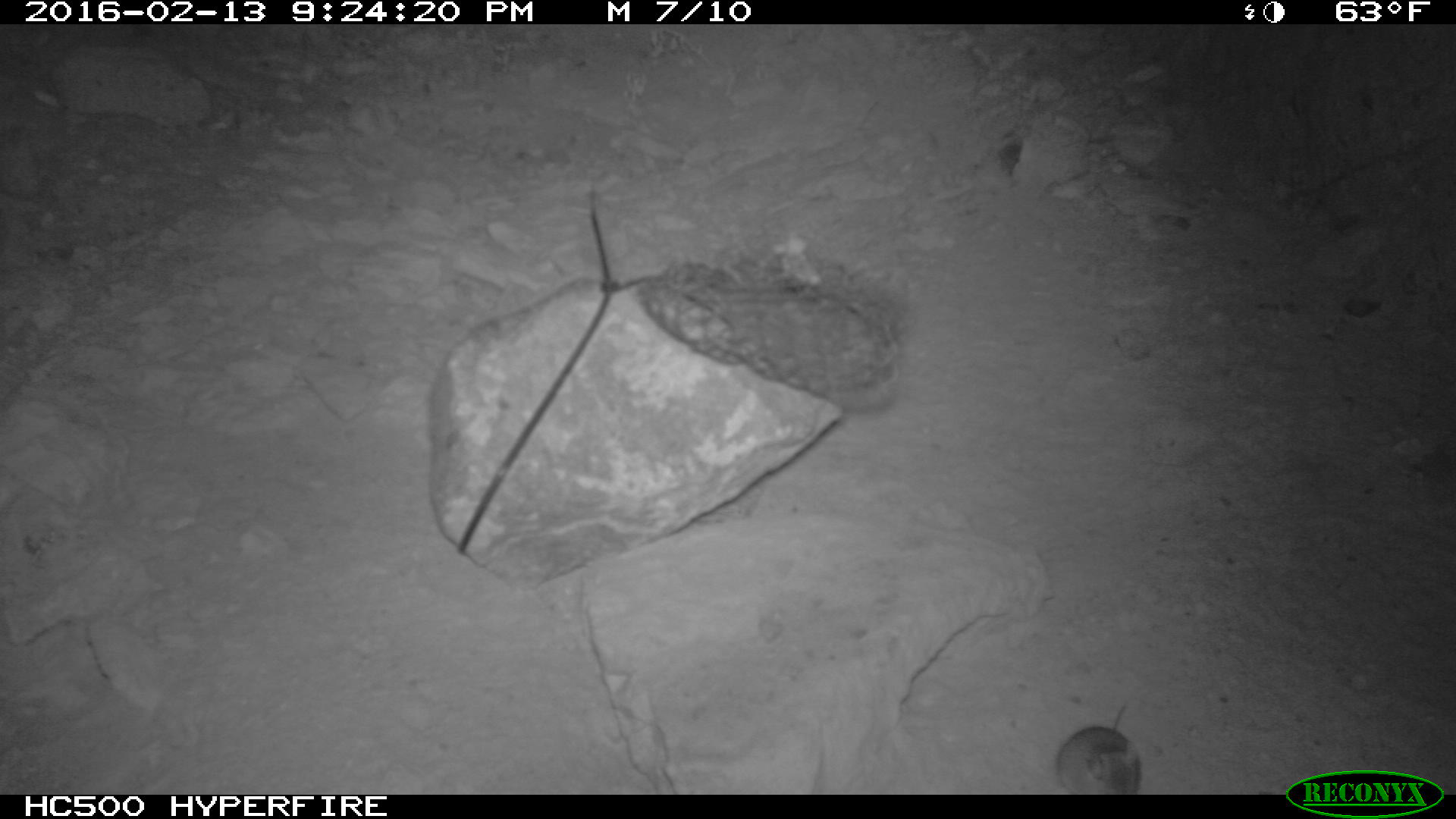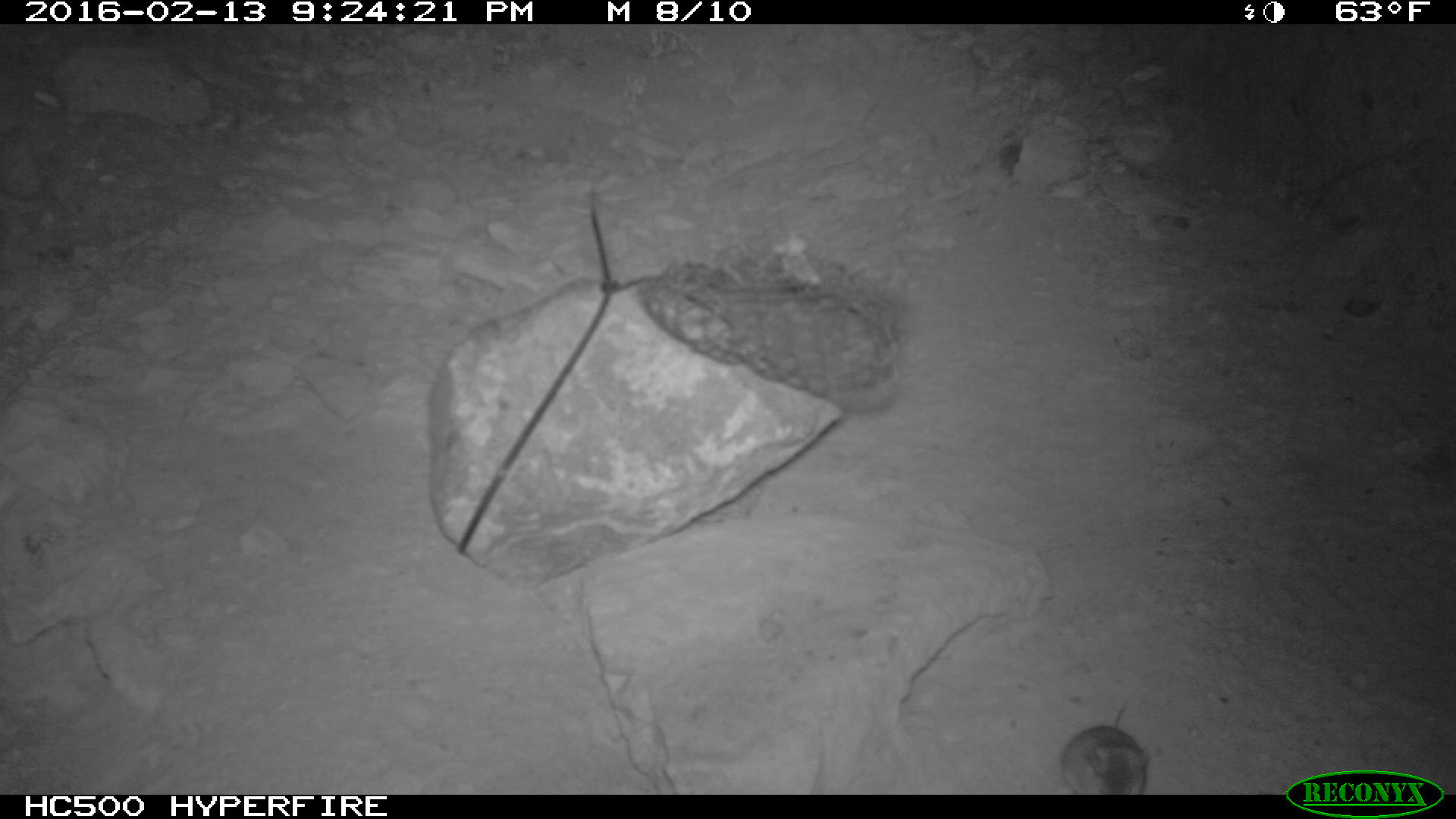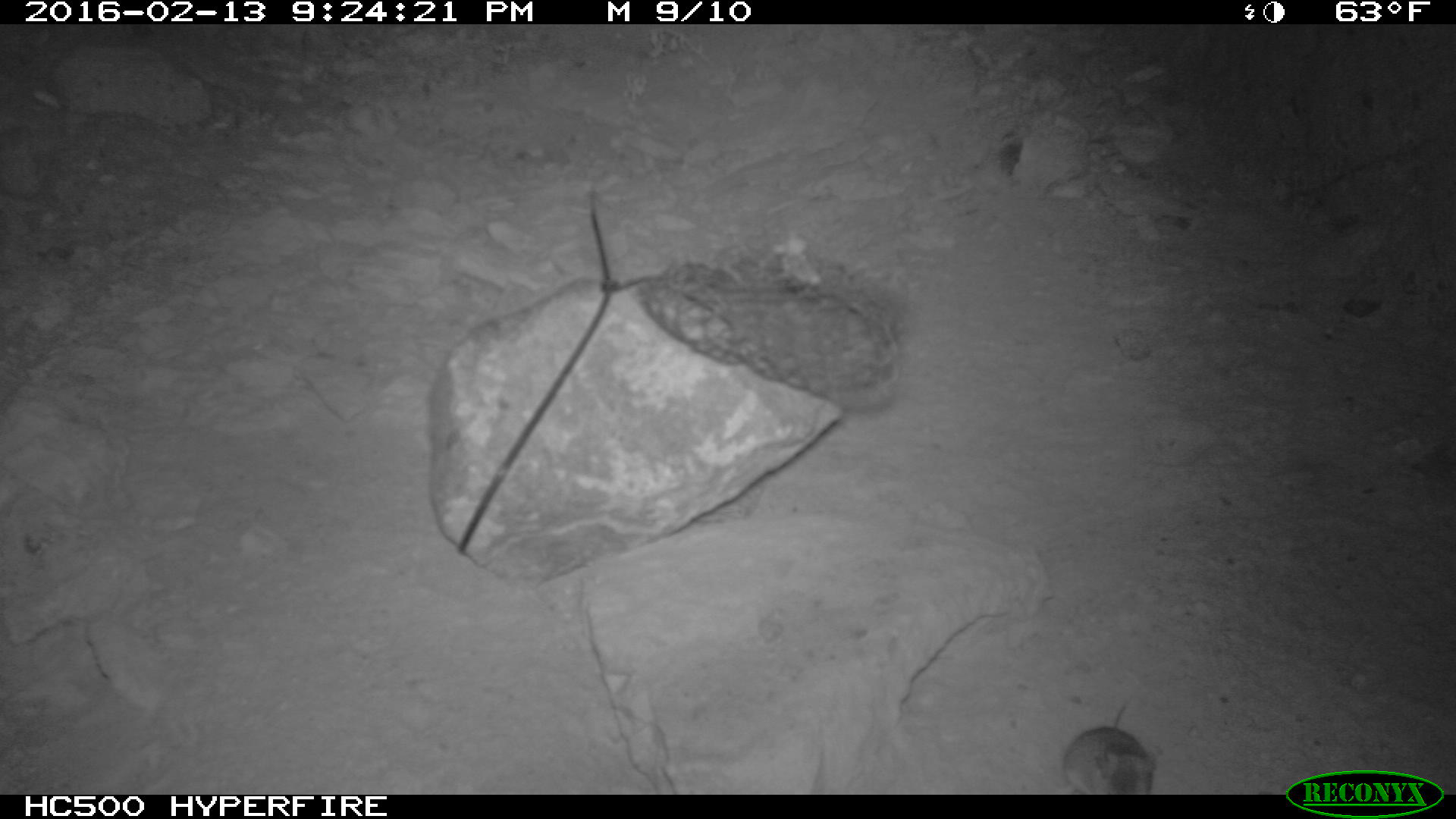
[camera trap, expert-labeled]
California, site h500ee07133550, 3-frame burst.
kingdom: Animalia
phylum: Chordata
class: Mammalia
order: Rodentia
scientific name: Rodentia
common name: rodent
Rodent (Rodentia).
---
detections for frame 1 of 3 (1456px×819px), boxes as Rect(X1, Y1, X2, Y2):
rodent: Rect(1051, 704, 1141, 795)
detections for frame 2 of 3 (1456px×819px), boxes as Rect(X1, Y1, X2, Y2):
rodent: Rect(1059, 696, 1150, 793)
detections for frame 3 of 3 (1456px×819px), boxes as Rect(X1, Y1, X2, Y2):
rodent: Rect(1064, 701, 1155, 793)